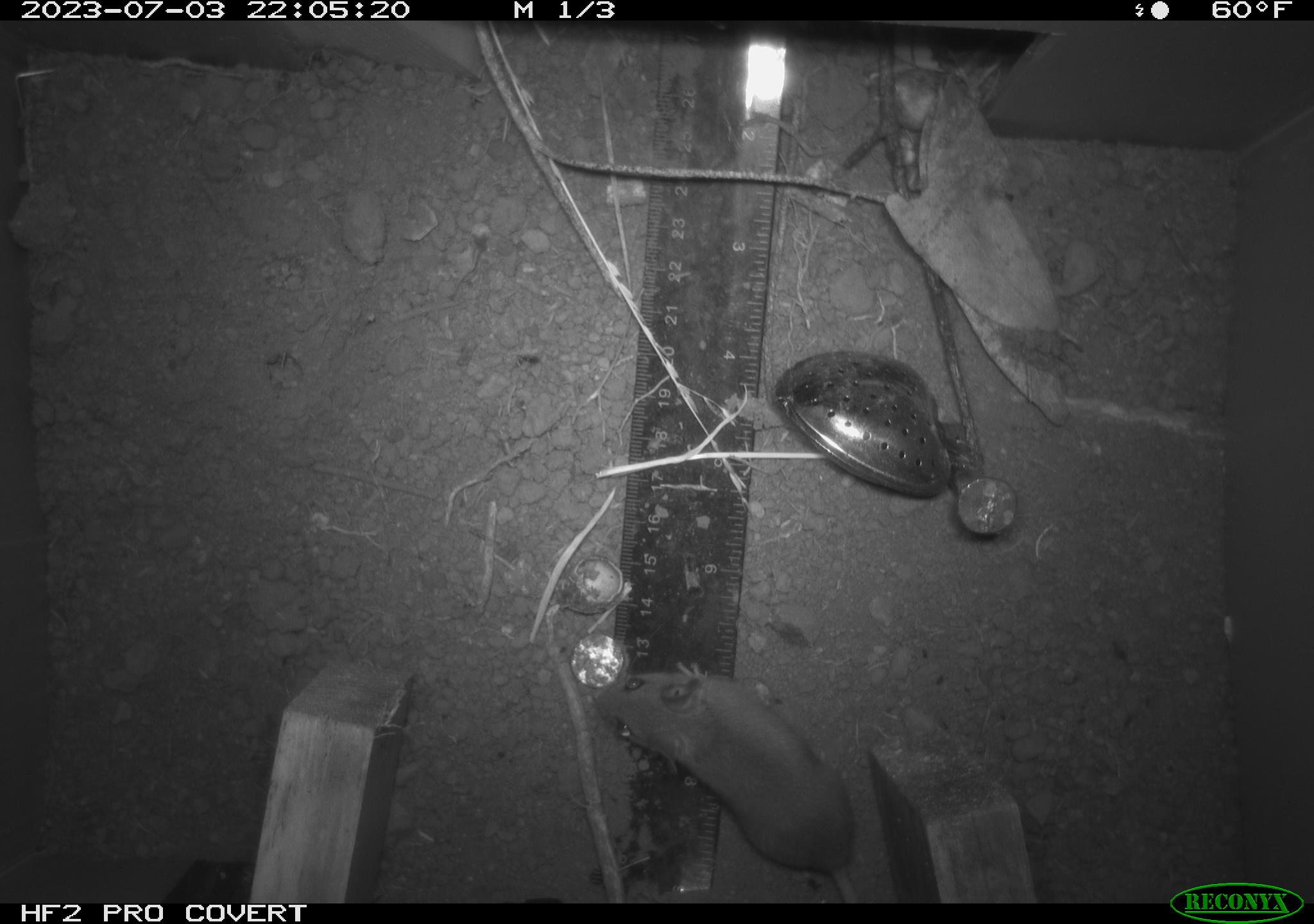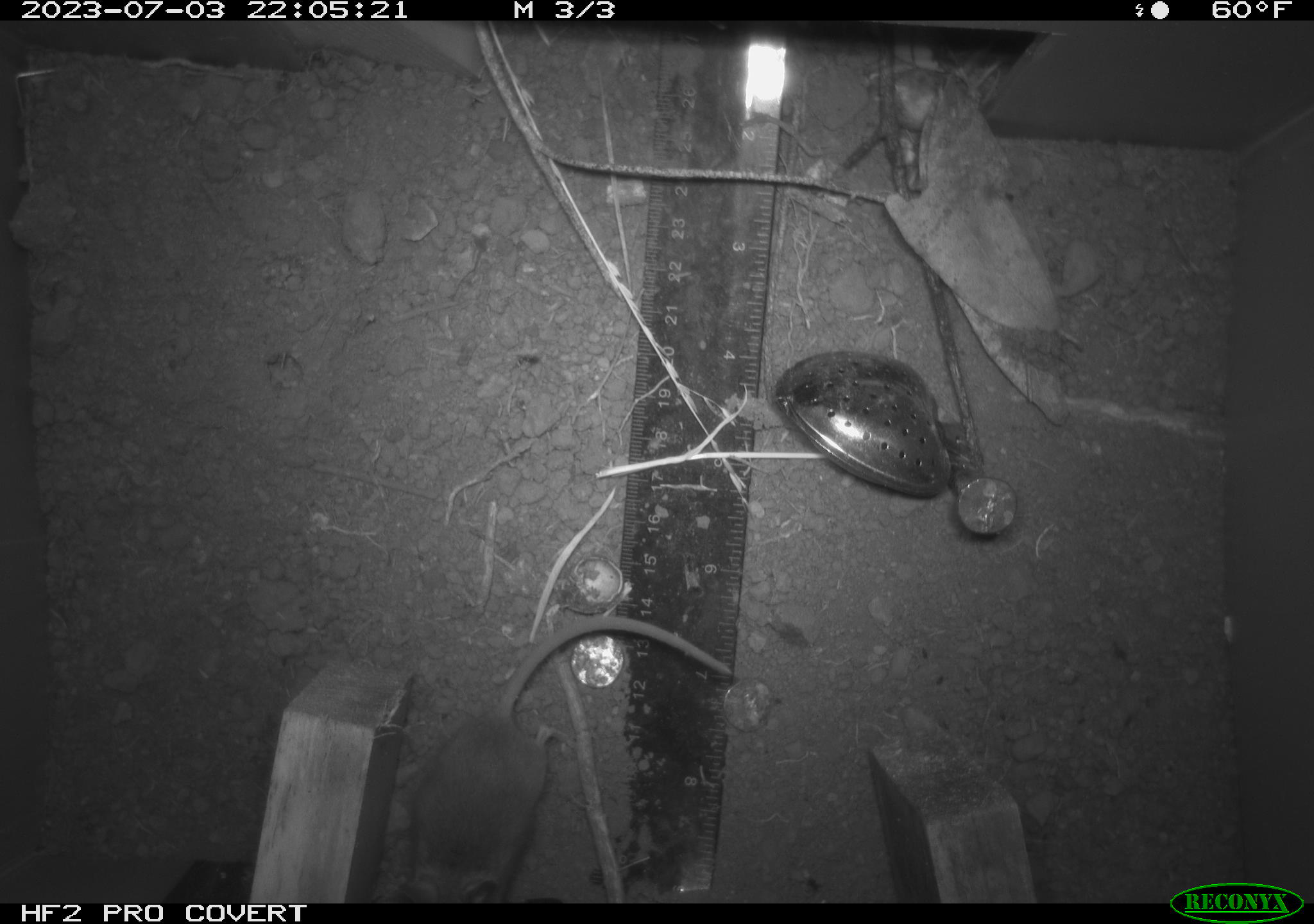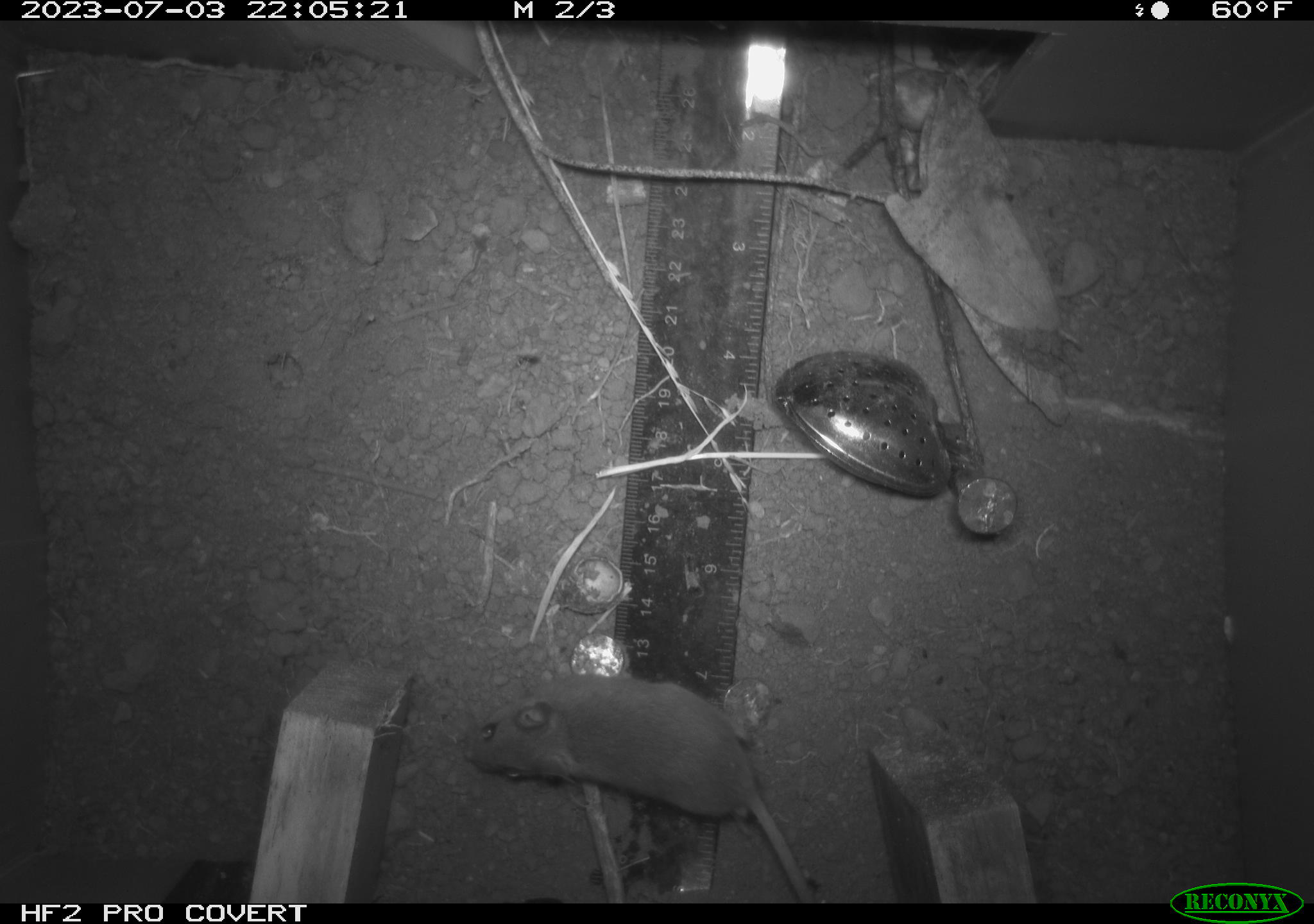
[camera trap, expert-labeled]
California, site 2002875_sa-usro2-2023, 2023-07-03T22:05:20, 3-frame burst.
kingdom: Animalia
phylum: Chordata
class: Mammalia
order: Rodentia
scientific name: Rodentia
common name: mouse species